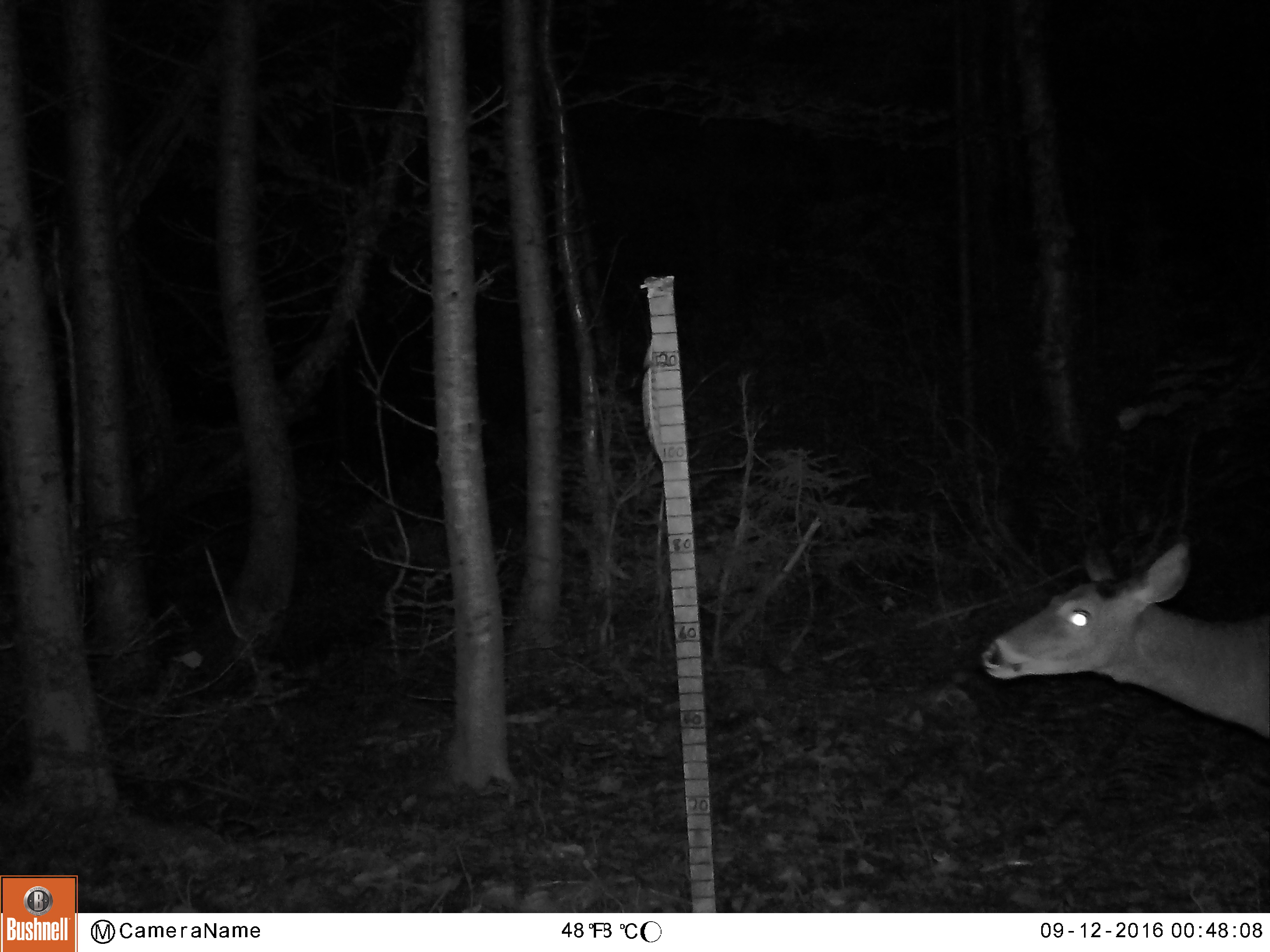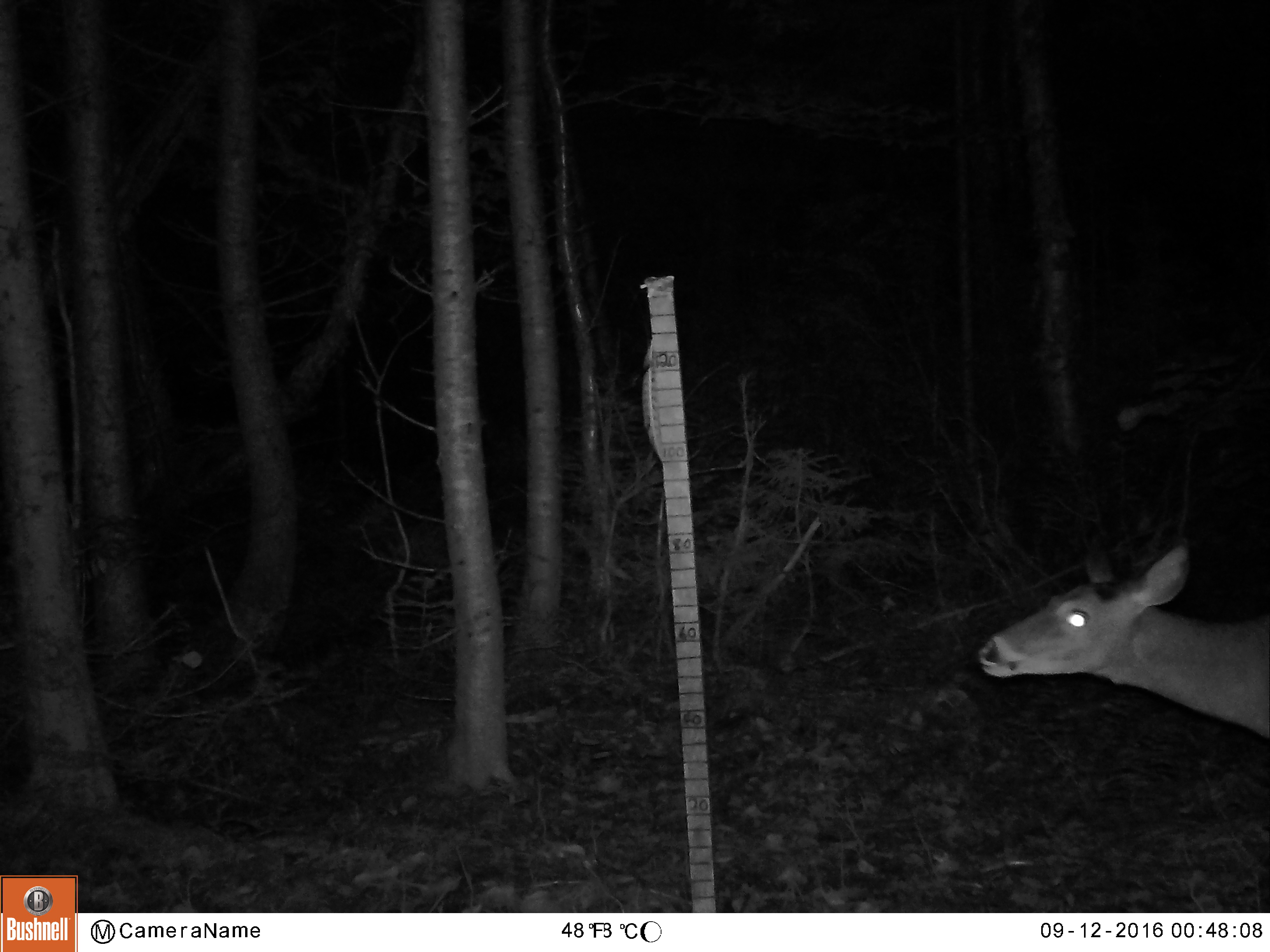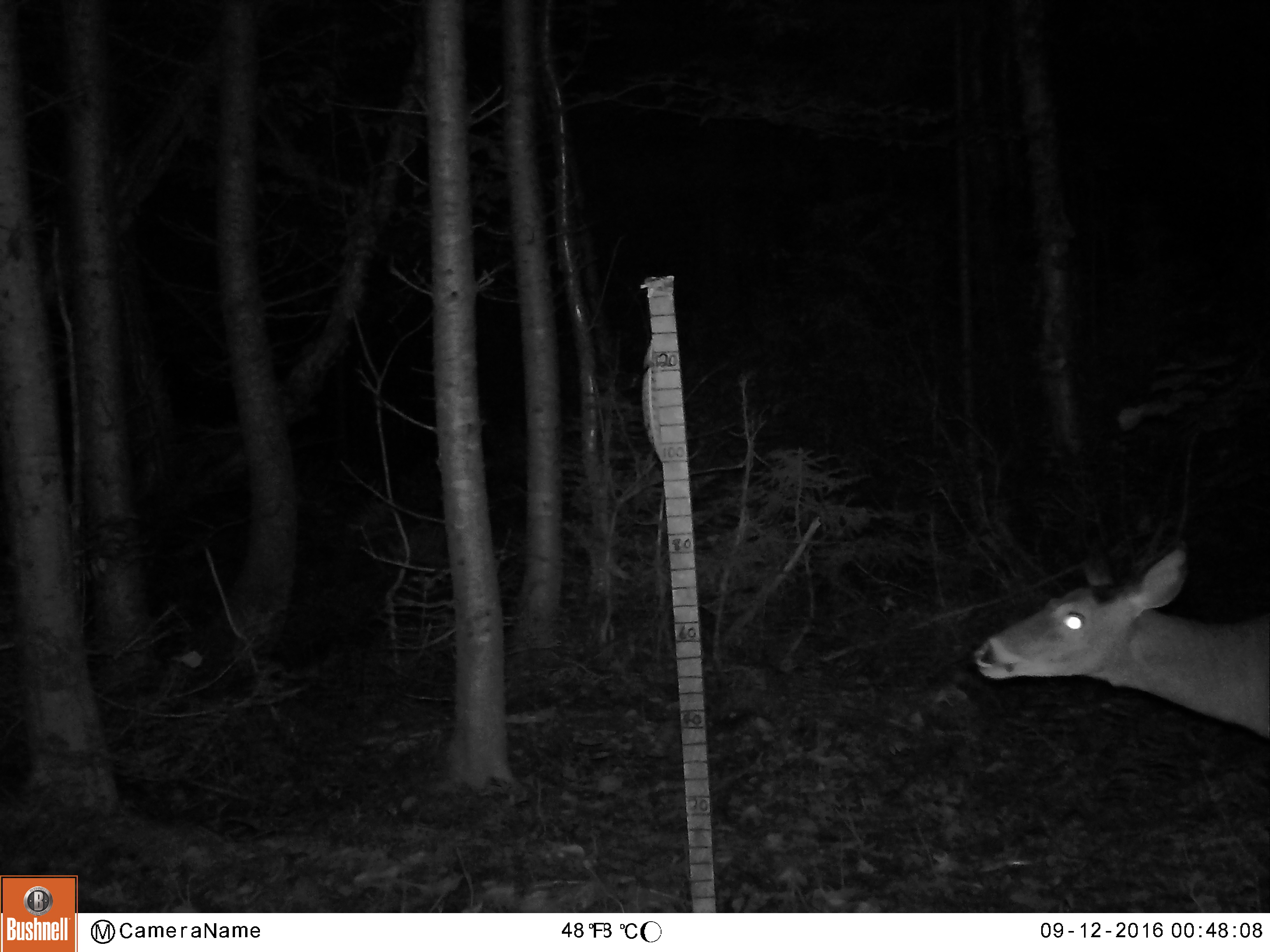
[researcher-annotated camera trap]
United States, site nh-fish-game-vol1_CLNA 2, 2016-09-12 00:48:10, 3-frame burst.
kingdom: Animalia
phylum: Chordata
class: Mammalia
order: Artiodactyla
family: Cervidae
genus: Odocoileus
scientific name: Odocoileus virginianus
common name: white-tailed deer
White-tailed deer (Odocoileus virginianus).